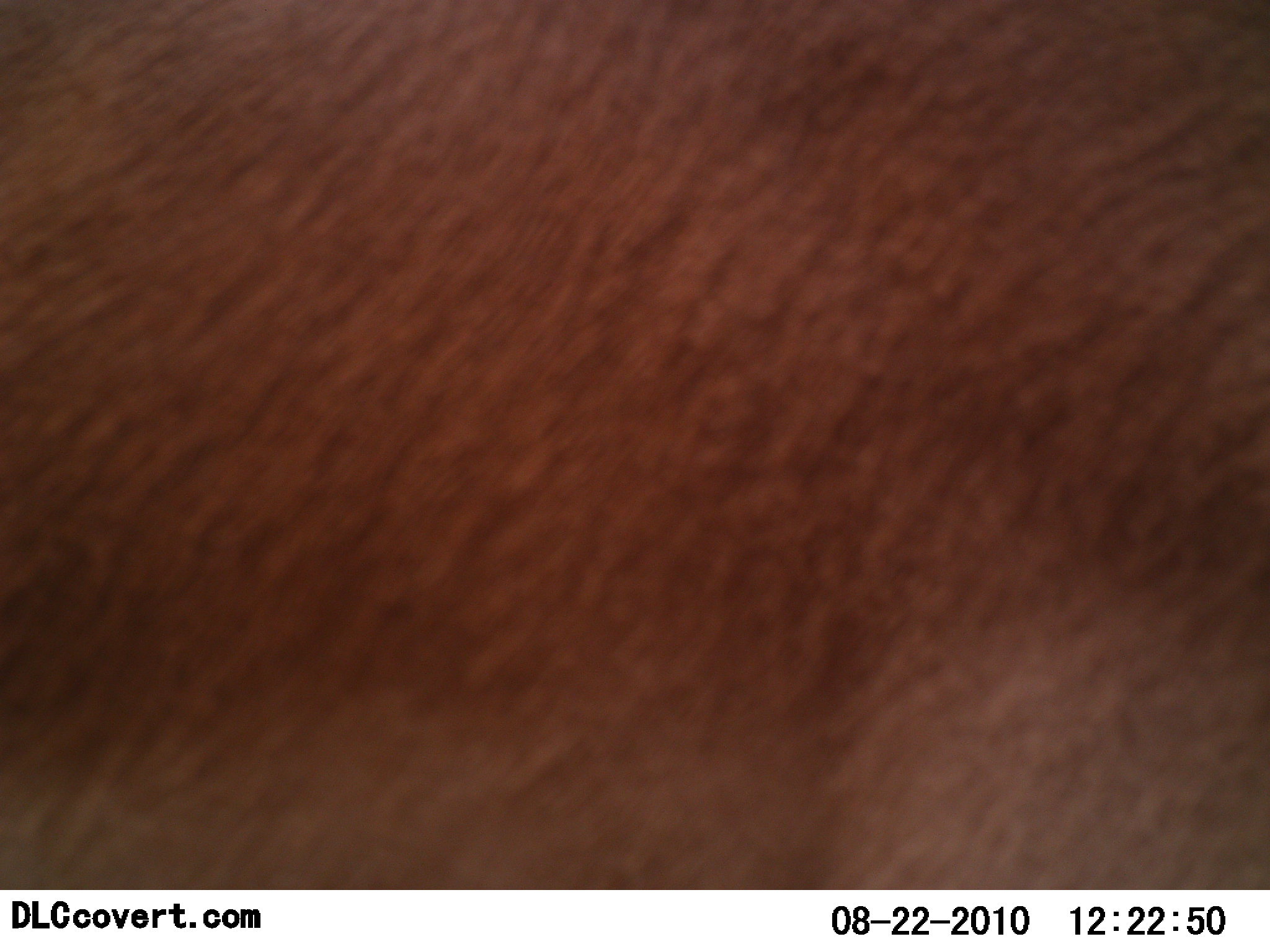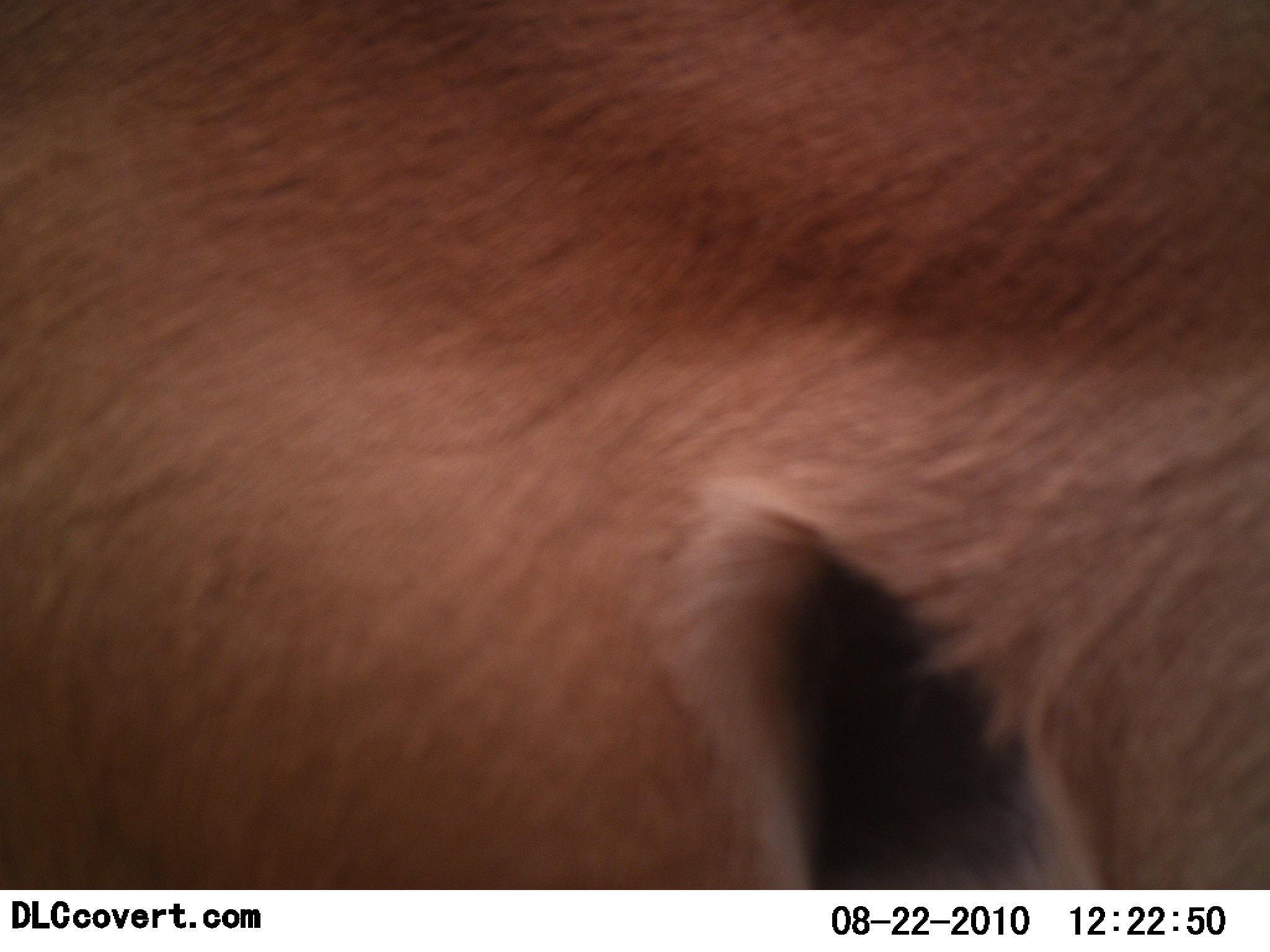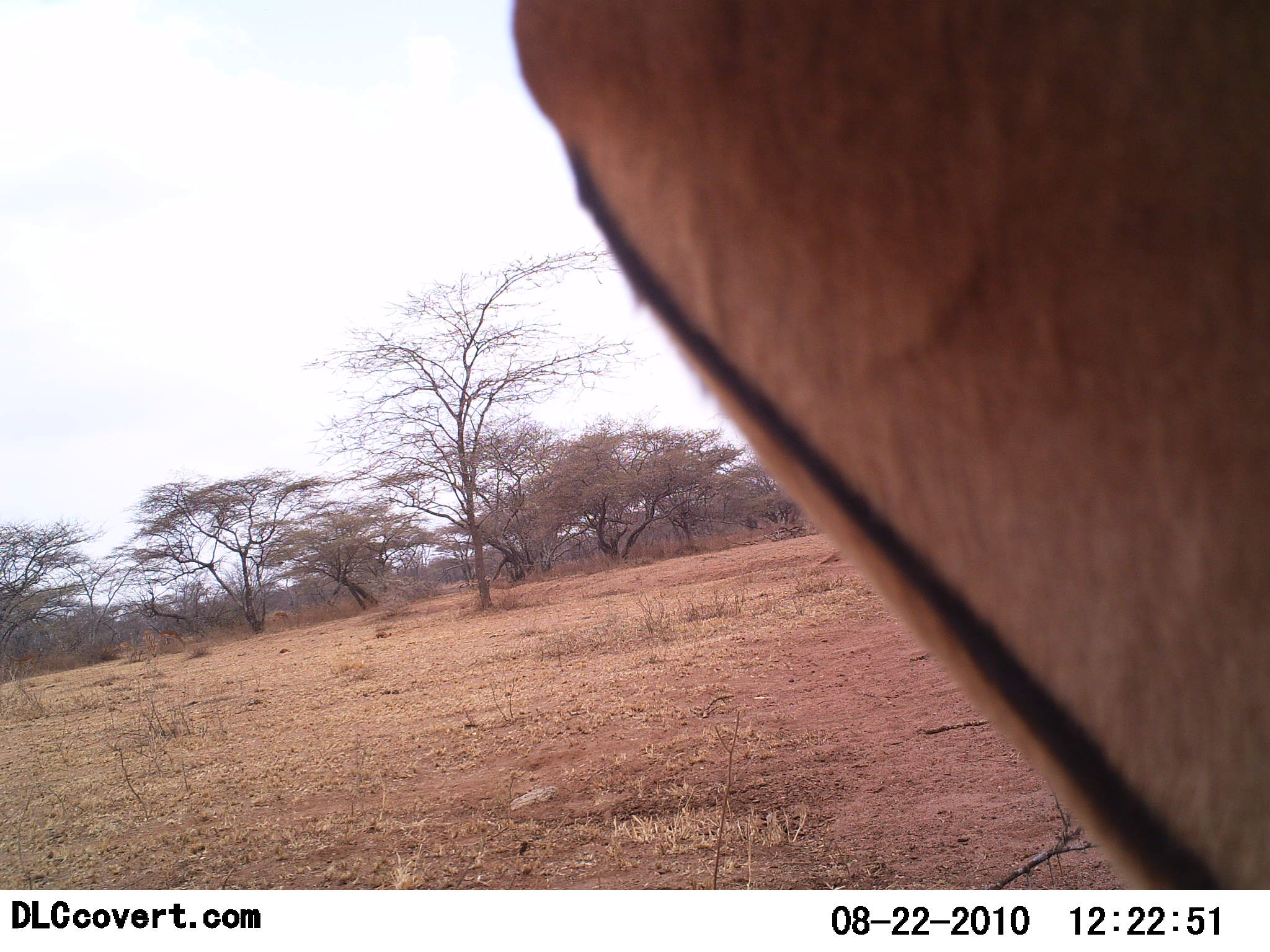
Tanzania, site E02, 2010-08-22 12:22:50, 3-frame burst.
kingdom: Animalia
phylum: Chordata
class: Mammalia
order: Artiodactyla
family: Bovidae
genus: Aepyceros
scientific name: Aepyceros melampus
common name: impala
Impala (Aepyceros melampus), count 1. Behavior (volunteer vote fractions): standing 17%, resting 0%, moving 83%, interacting 0%. Young present (vote fraction): 0%. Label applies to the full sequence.